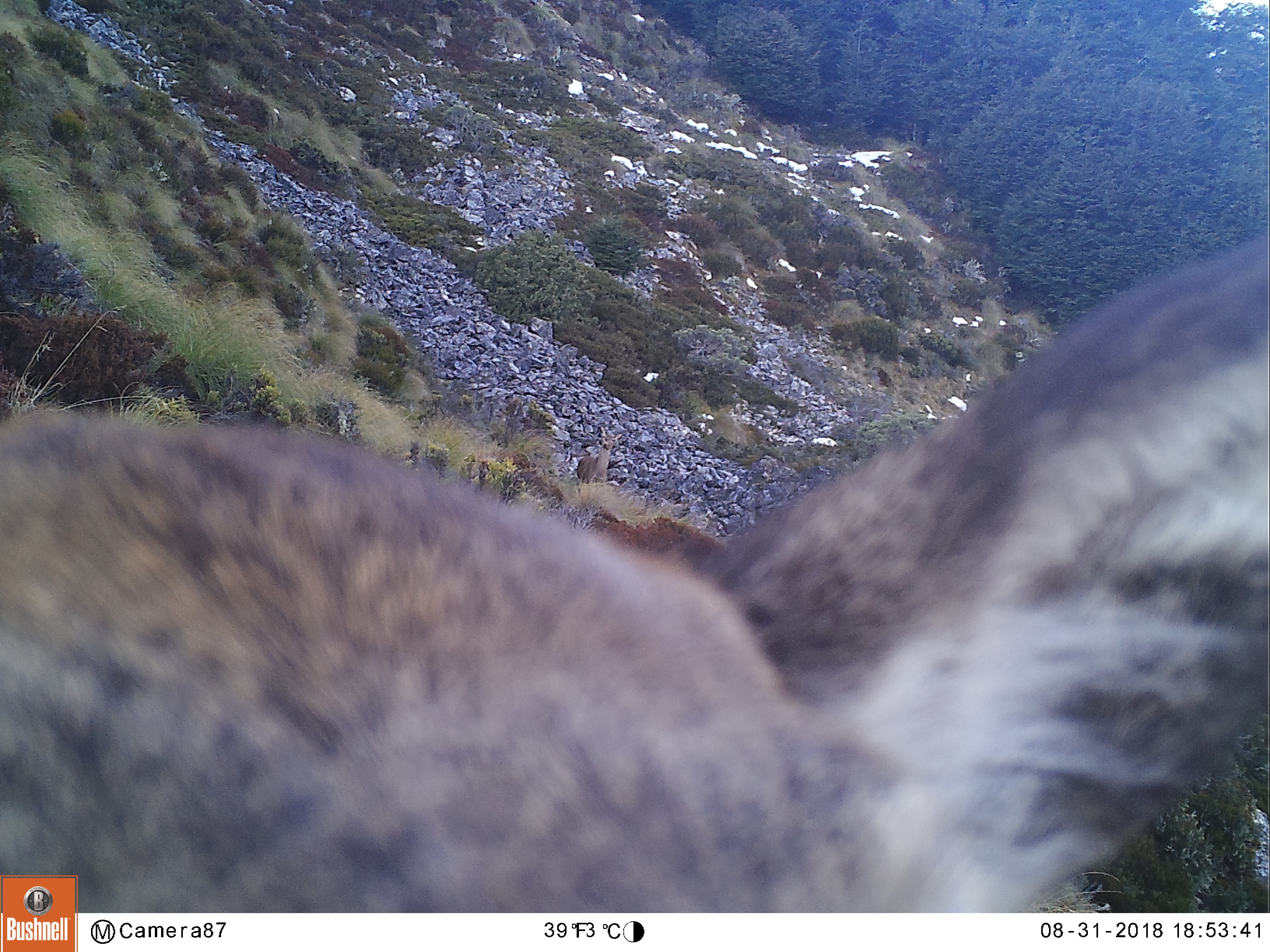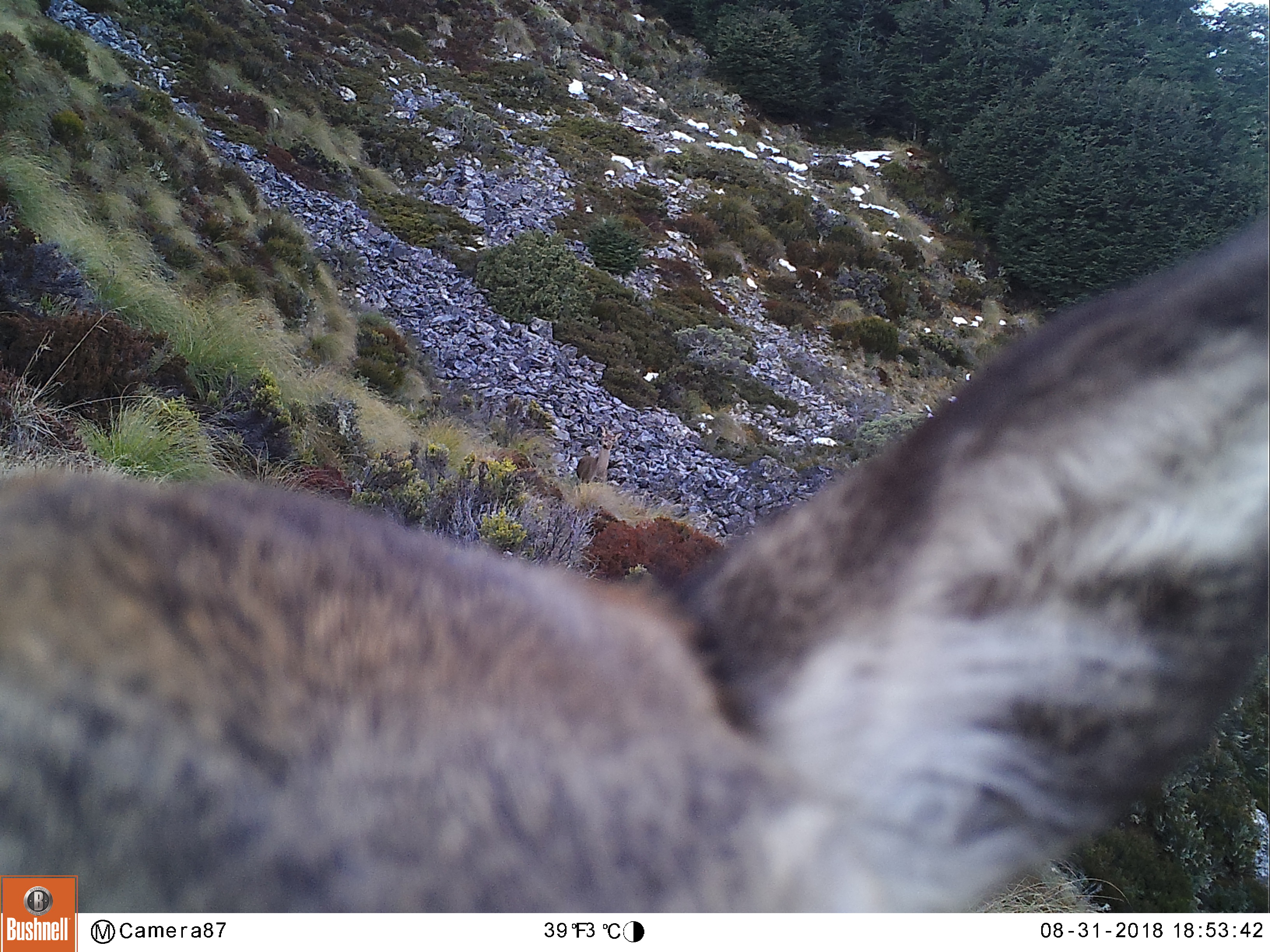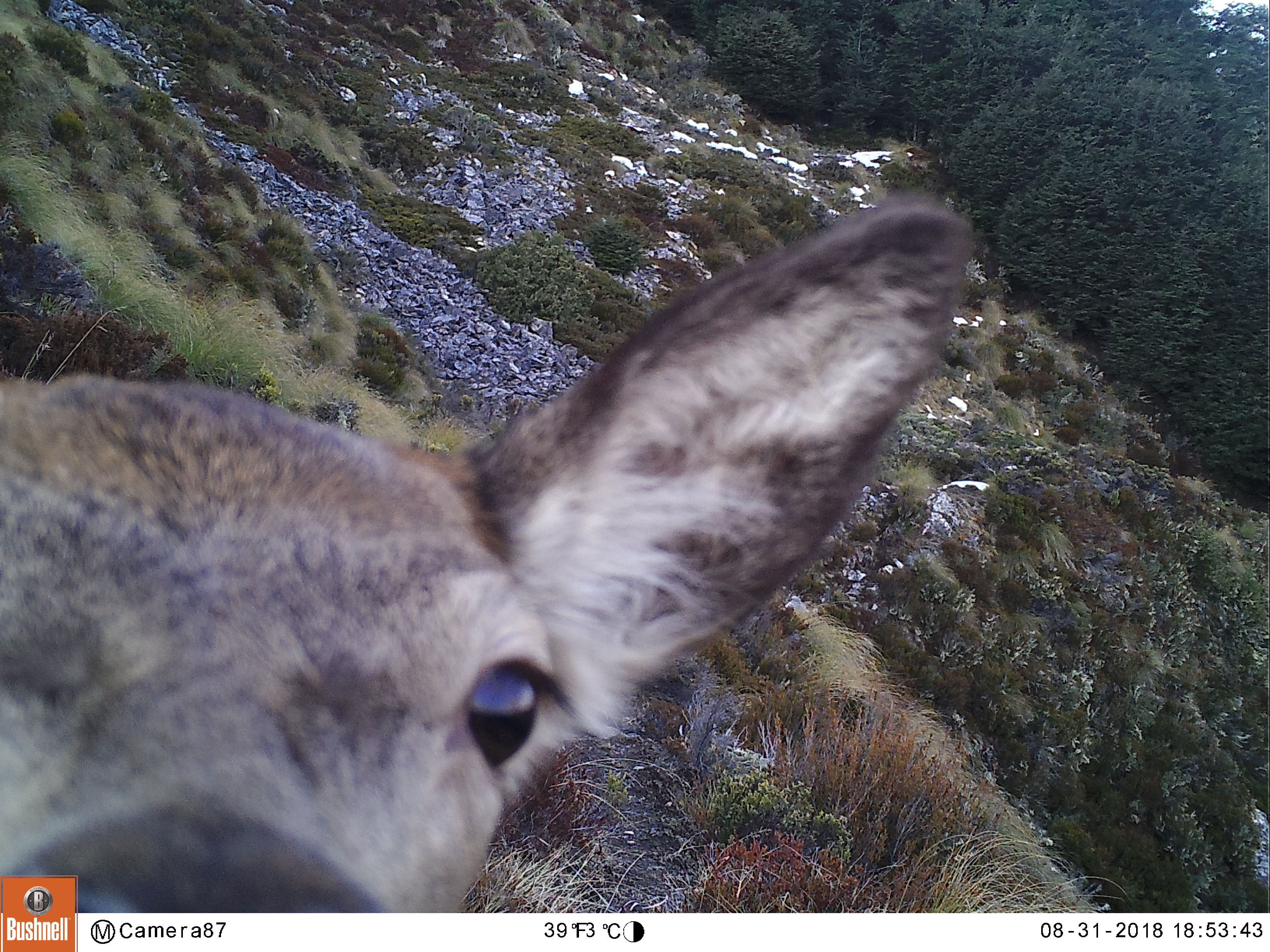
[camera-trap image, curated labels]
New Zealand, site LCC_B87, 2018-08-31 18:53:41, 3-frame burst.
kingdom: Animalia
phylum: Chordata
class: Mammalia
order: Artiodactyla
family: Cervidae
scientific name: Cervidae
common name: deer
Deer (Cervidae).